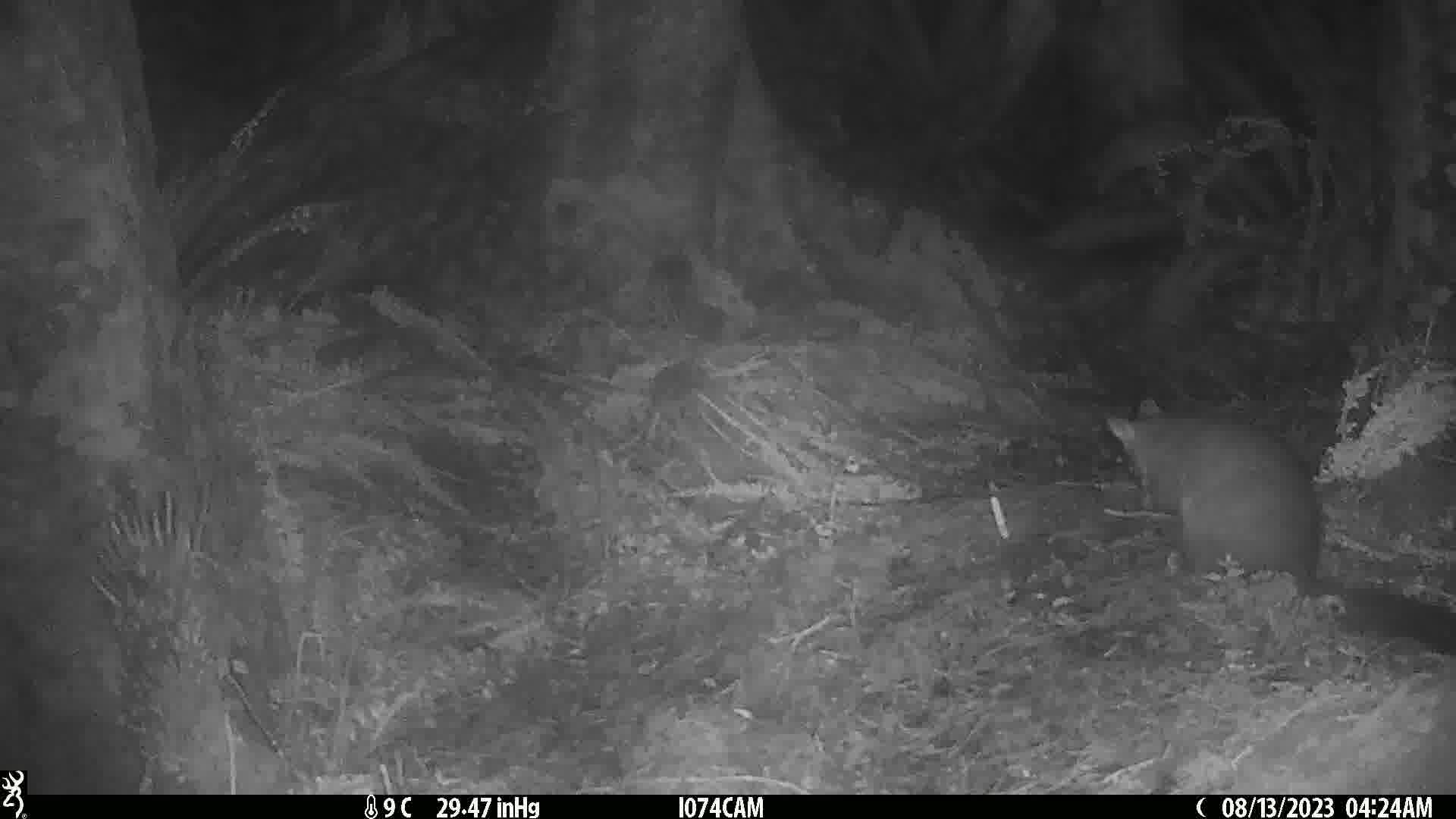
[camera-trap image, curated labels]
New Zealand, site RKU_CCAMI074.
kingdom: Animalia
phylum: Chordata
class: Mammalia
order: Diprotodontia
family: Phalangeridae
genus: Trichosurus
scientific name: Trichosurus vulpecula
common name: common brushtail possum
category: possum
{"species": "possum (common brushtail possum) (Trichosurus vulpecula)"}